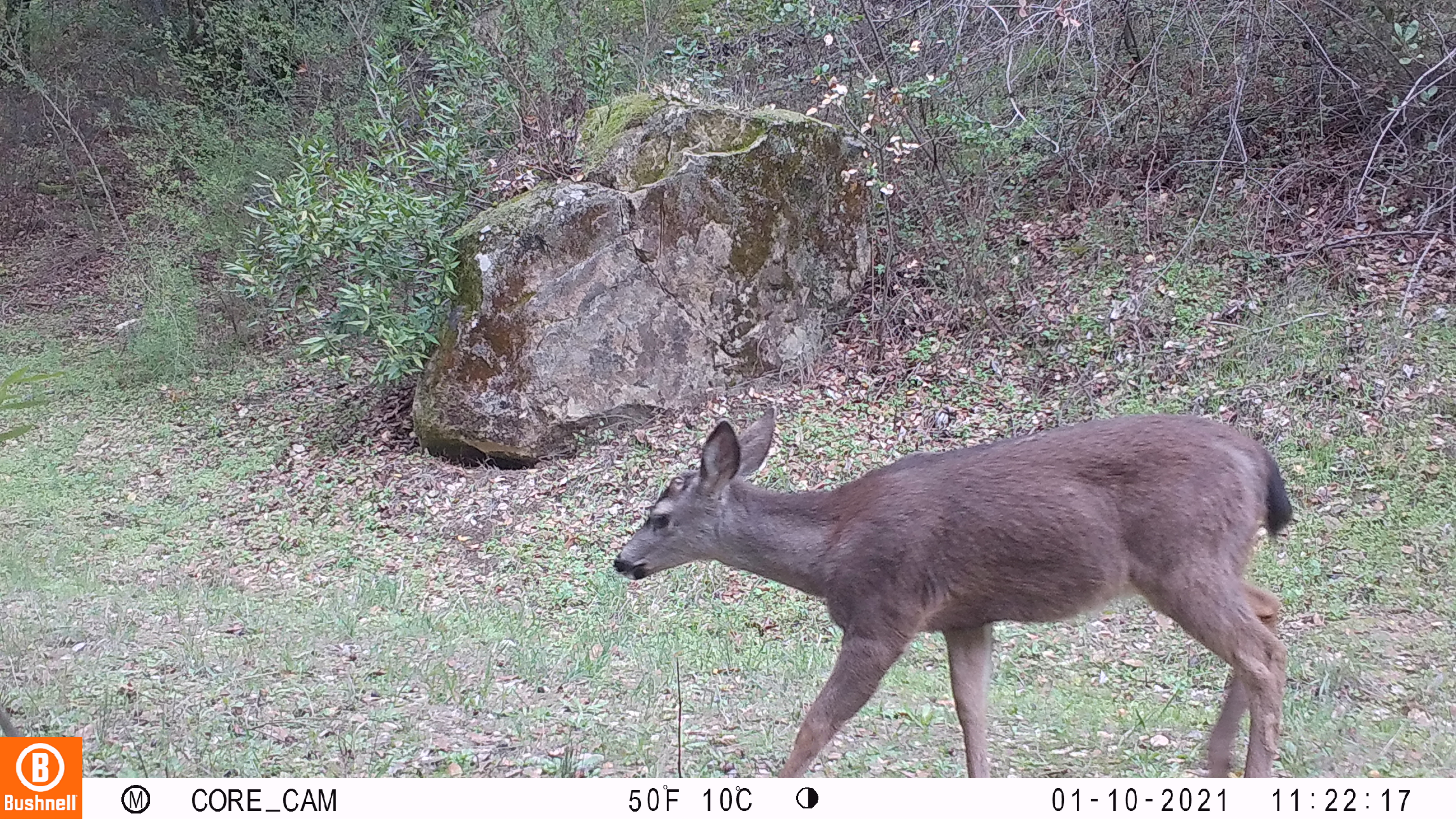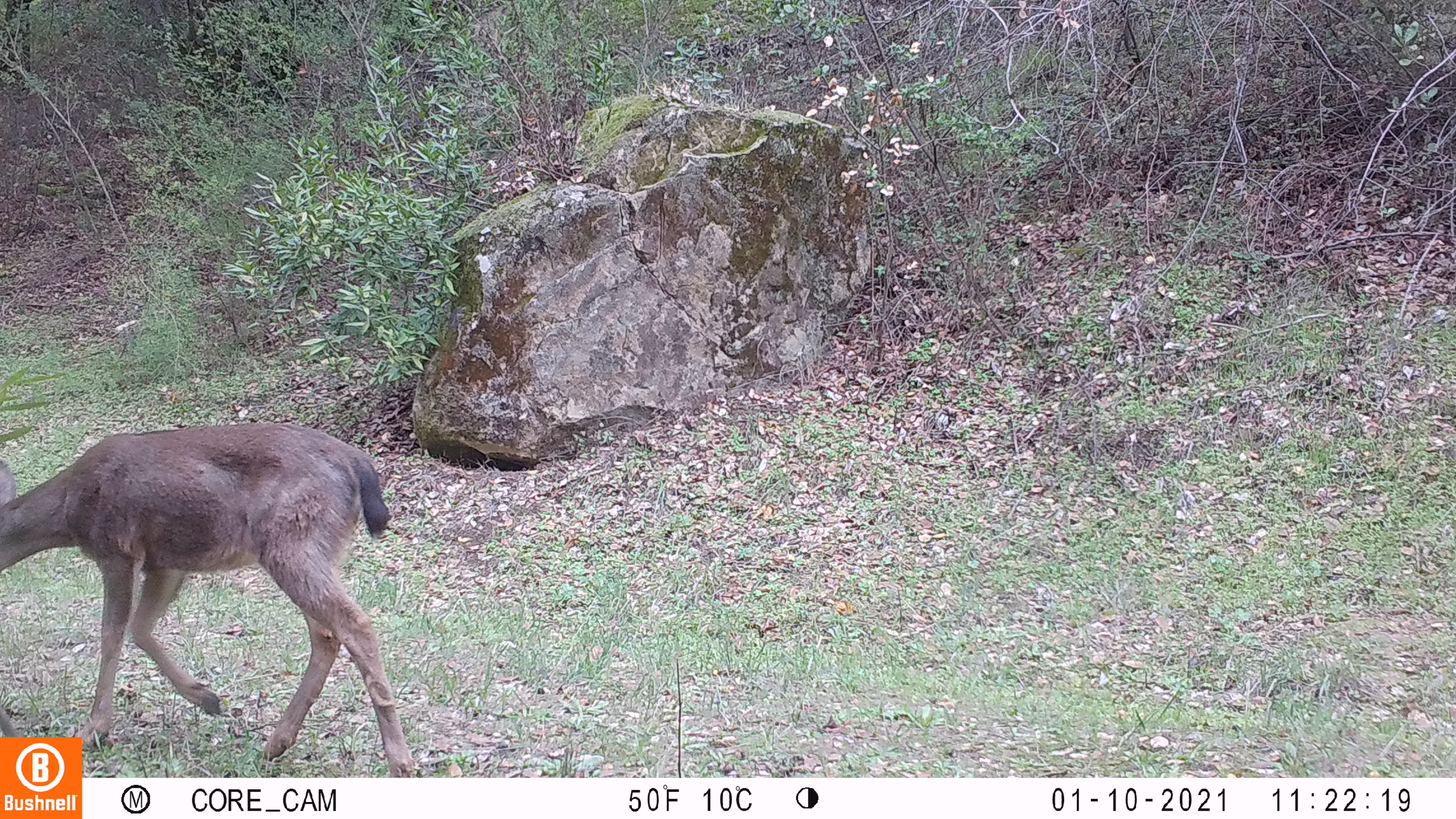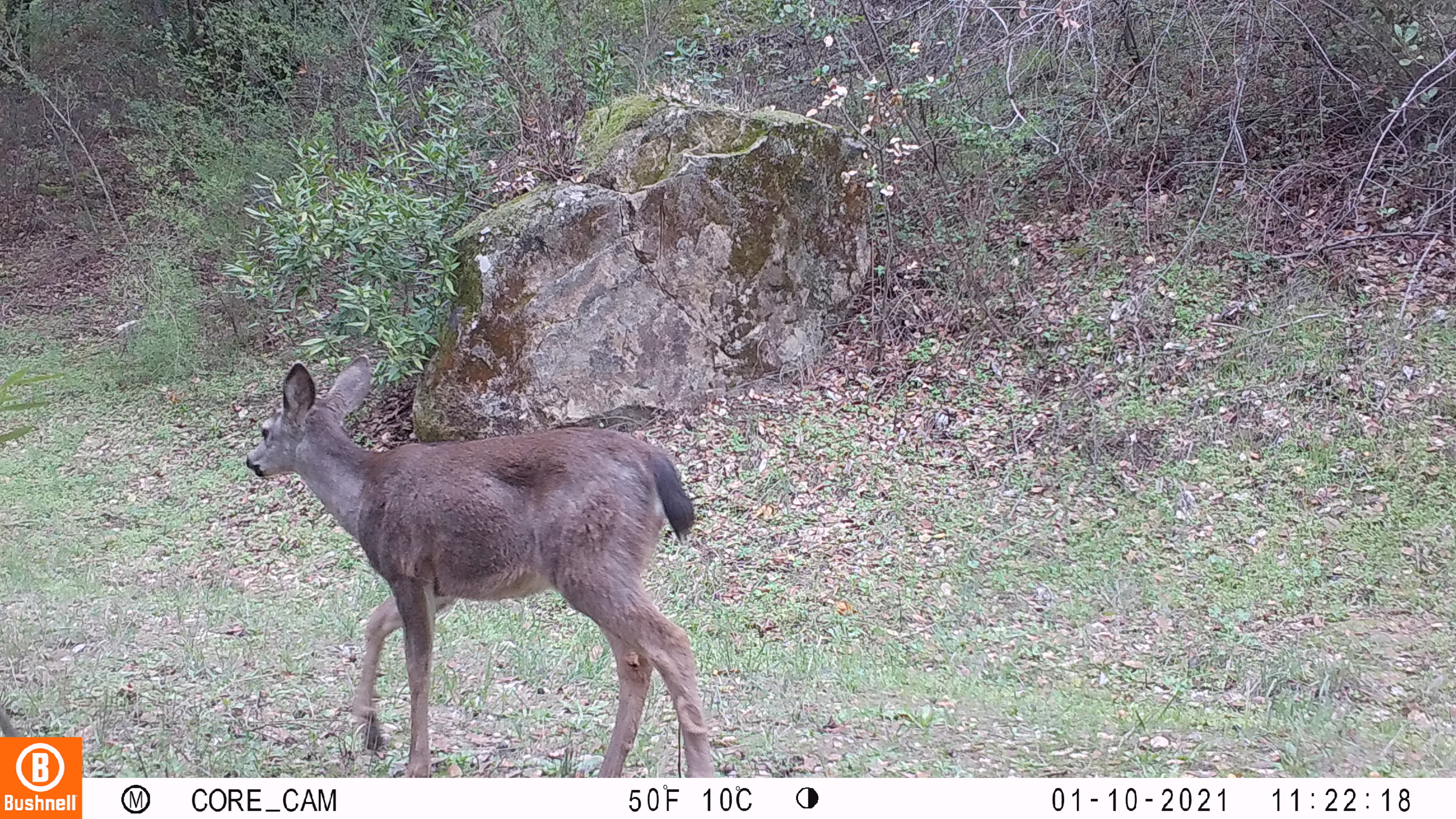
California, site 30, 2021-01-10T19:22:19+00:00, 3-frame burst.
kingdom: Animalia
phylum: Chordata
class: Mammalia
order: Artiodactyla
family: Cervidae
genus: Odocoileus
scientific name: Odocoileus hemionus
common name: mule deer